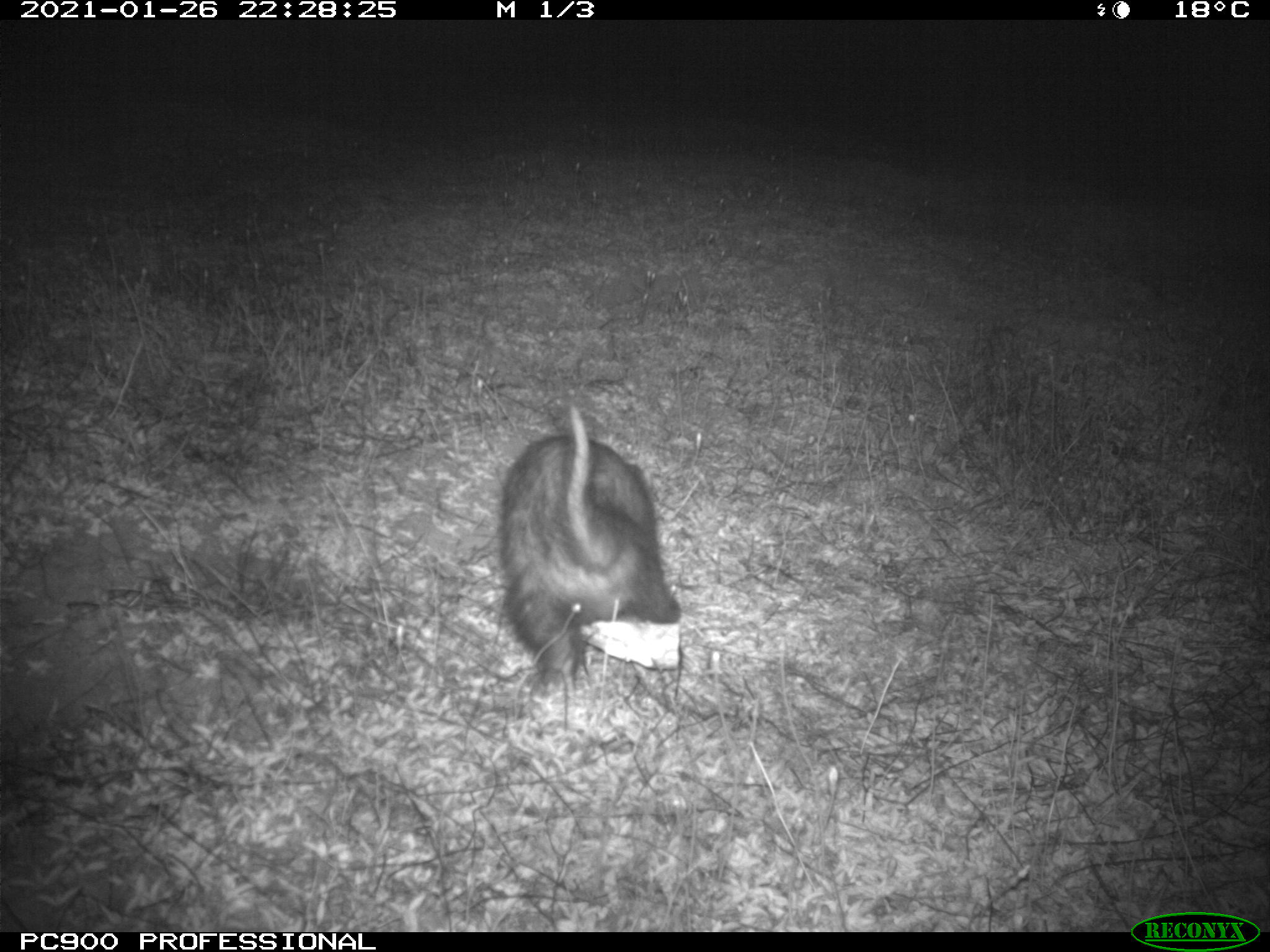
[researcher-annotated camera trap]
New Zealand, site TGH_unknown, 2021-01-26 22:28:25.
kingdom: Animalia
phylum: Chordata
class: Mammalia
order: Carnivora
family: Mustelidae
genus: Mustela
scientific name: Mustela furo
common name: ferret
Ferret (Mustela furo).